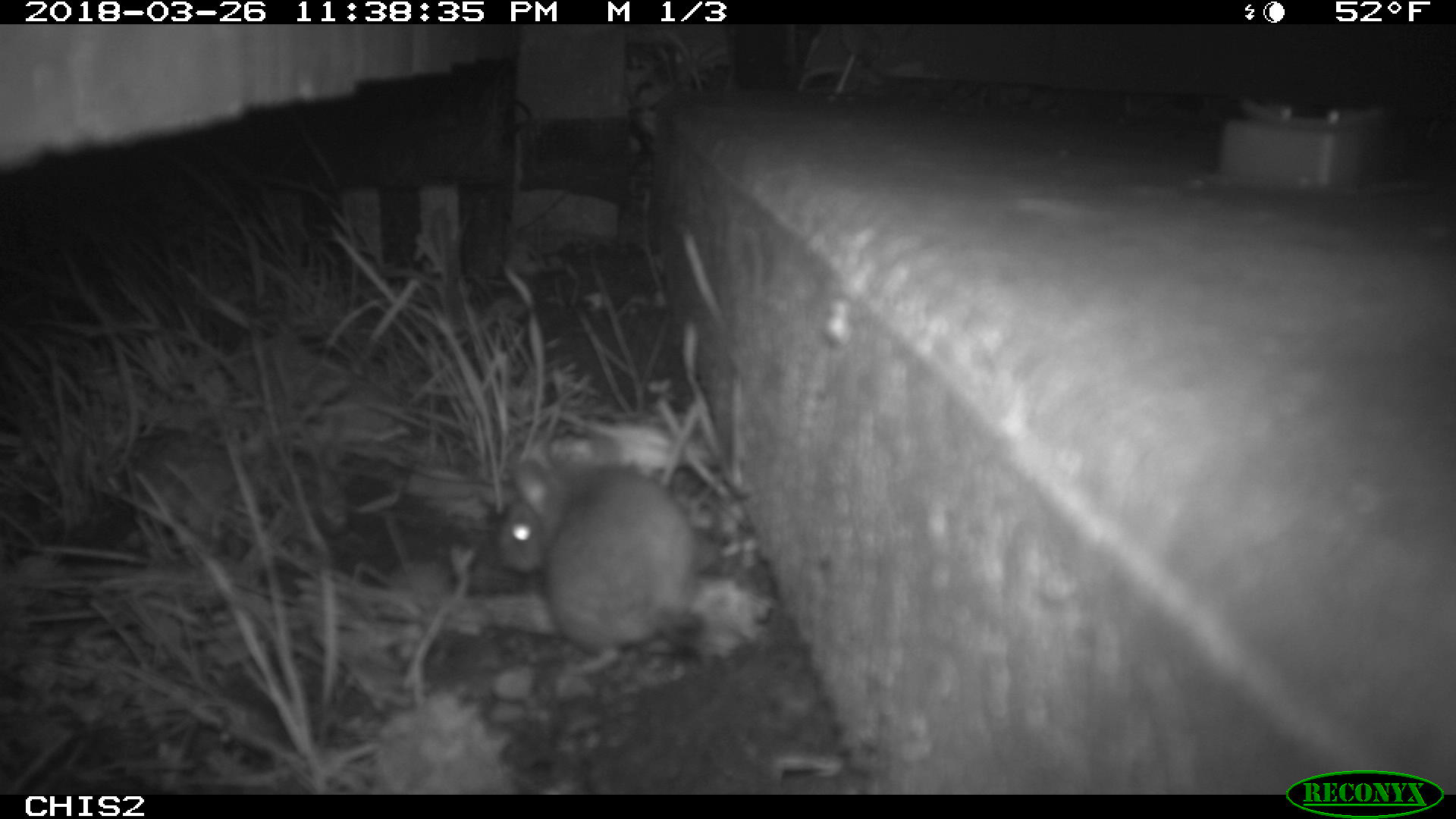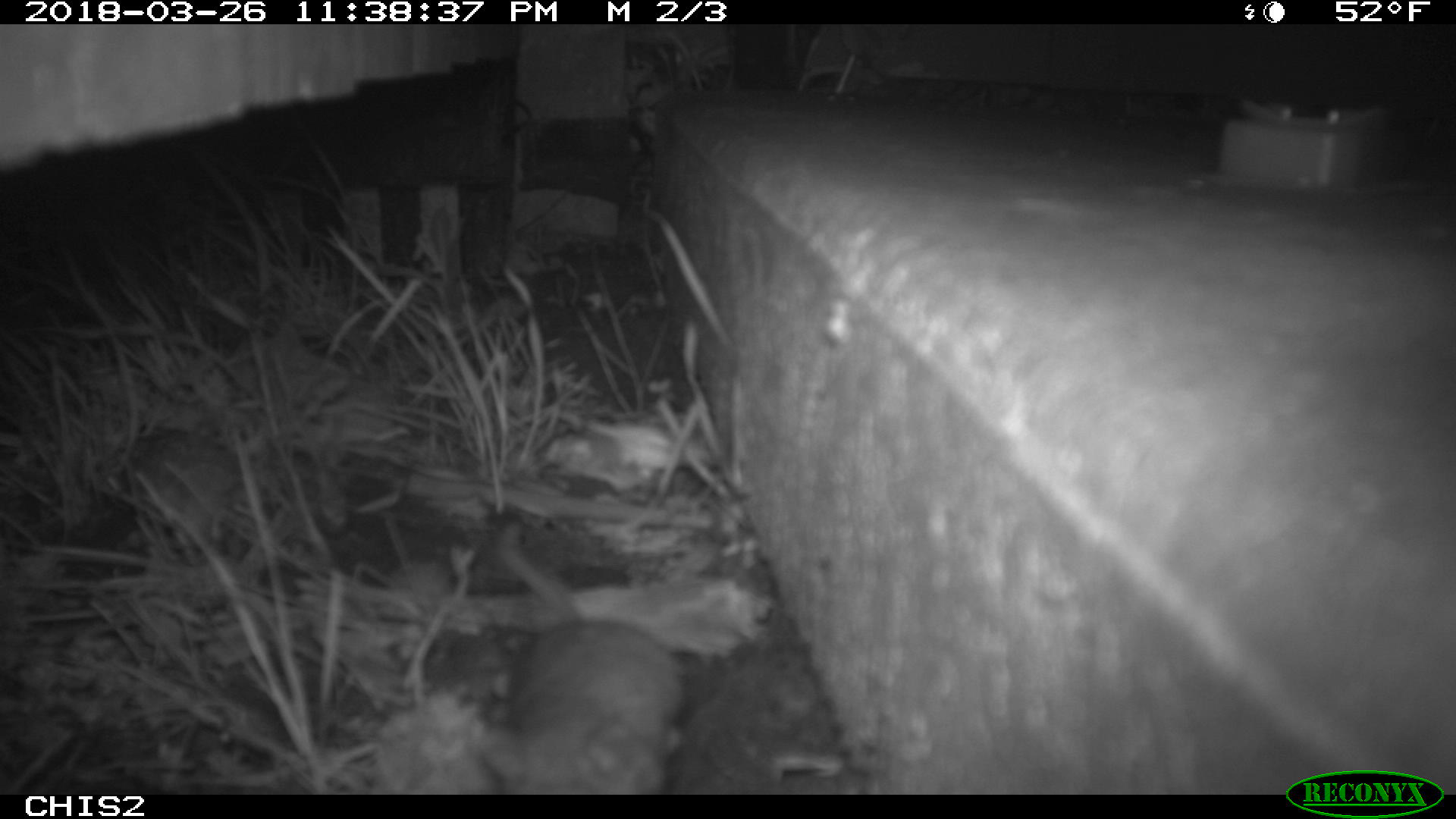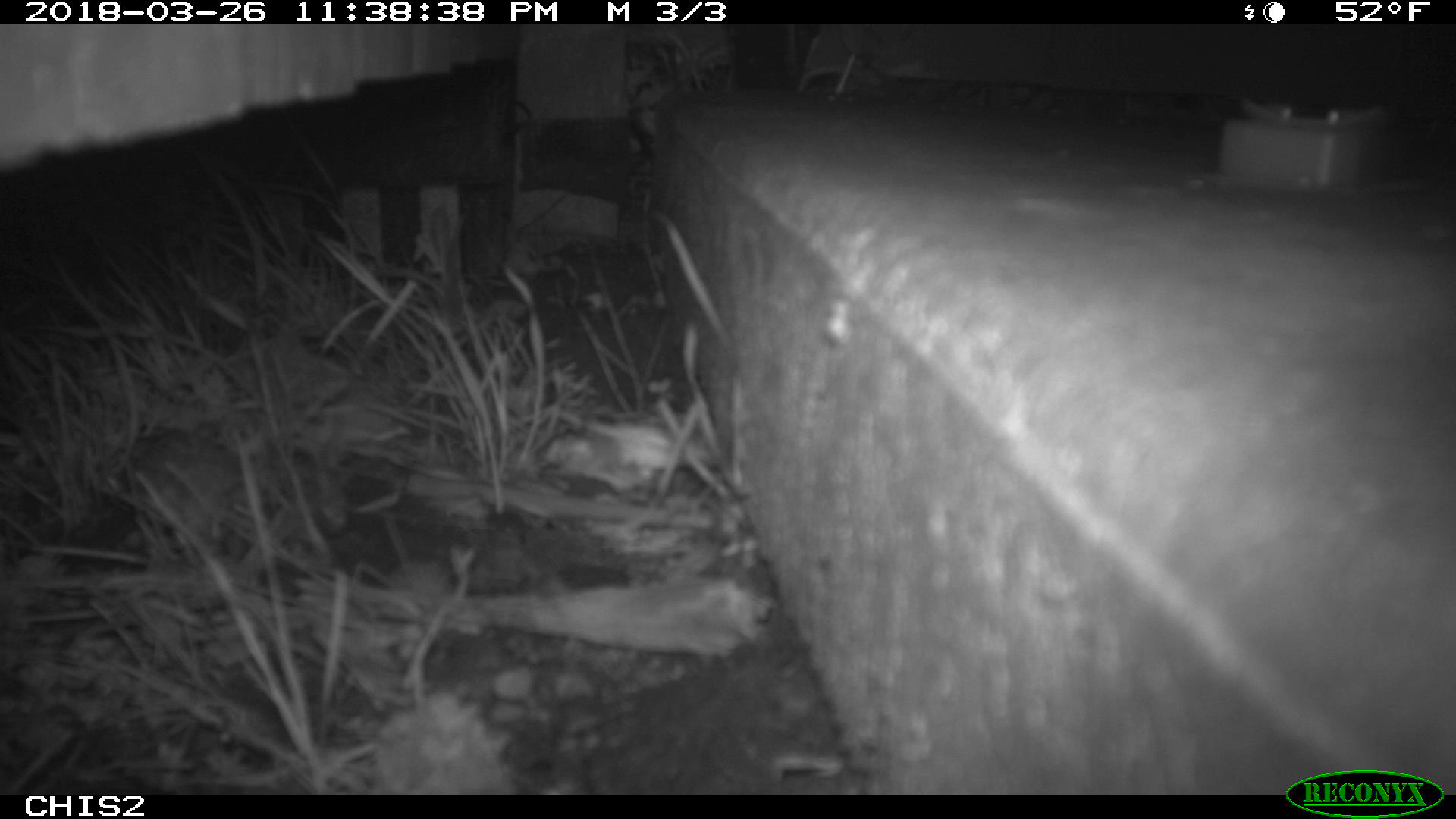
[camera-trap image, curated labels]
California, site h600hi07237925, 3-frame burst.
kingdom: Animalia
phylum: Chordata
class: Mammalia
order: Rodentia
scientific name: Rodentia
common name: rodent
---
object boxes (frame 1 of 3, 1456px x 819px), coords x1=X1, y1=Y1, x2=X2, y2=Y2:
rodent: x1=495, y1=457, x2=701, y2=679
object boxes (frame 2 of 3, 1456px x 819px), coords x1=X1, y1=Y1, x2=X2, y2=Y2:
rodent: x1=498, y1=516, x2=698, y2=791